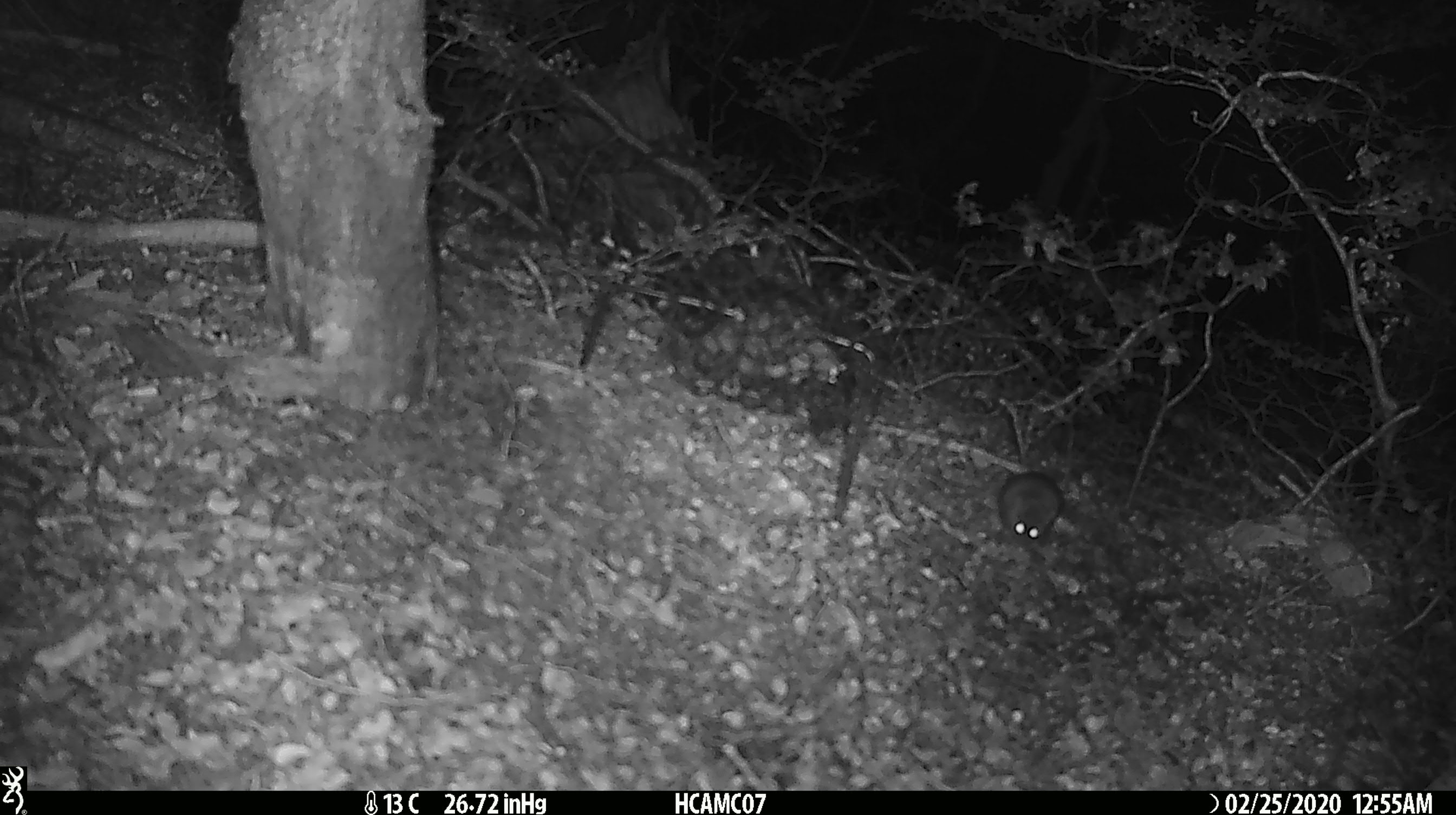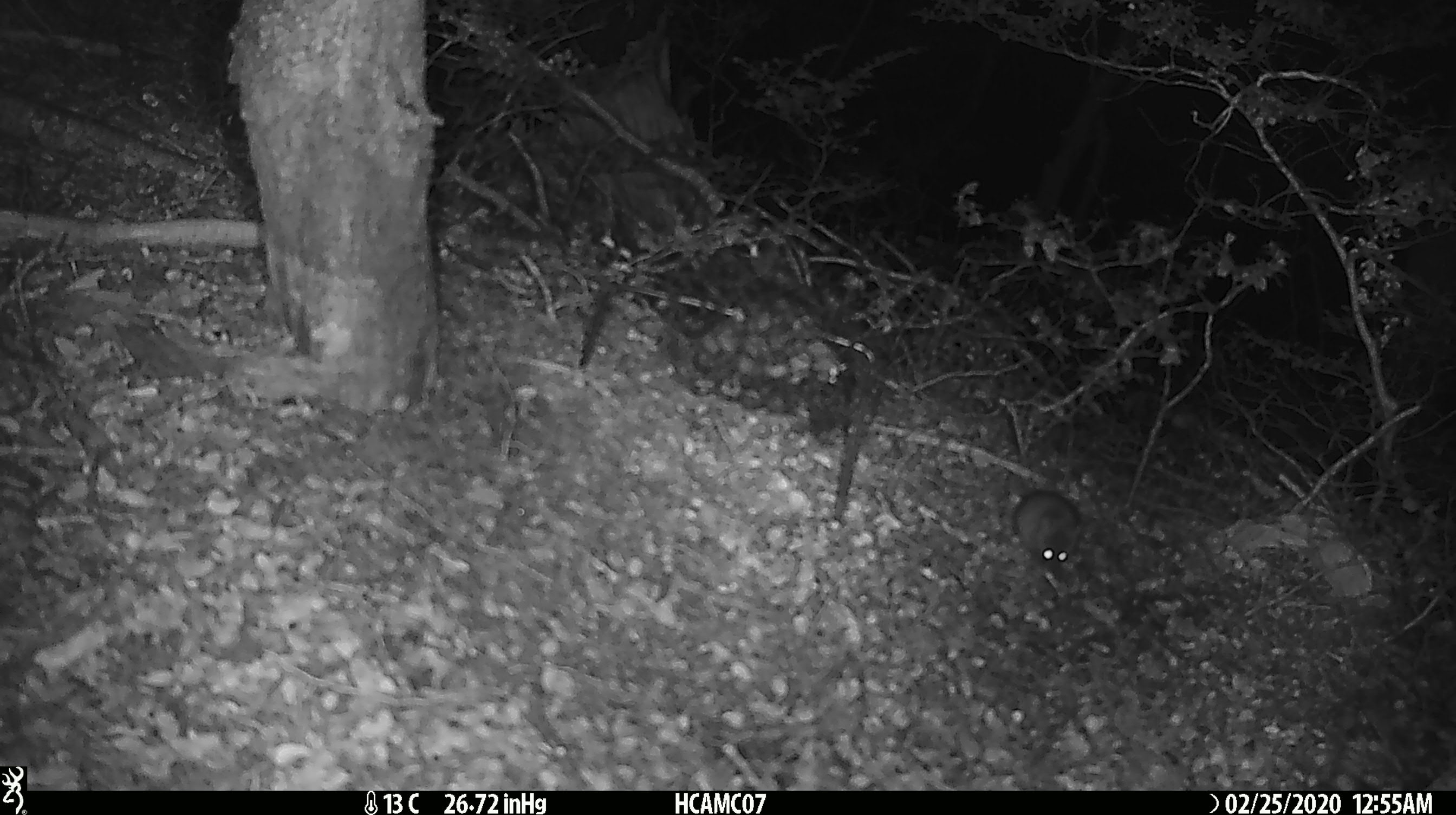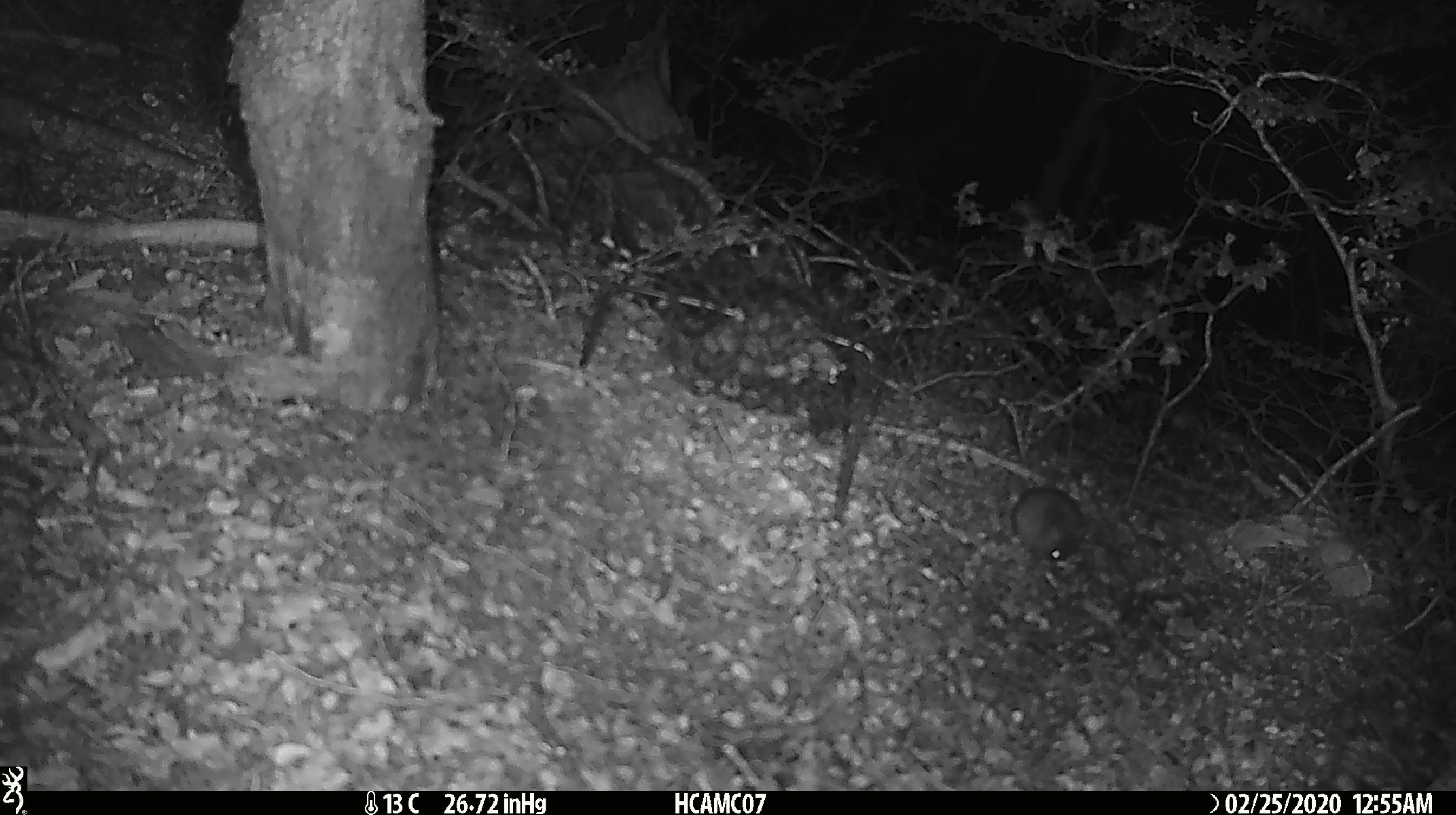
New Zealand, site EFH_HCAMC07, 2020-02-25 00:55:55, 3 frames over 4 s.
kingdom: Animalia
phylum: Chordata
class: Mammalia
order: Rodentia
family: Muridae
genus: Mus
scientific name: Mus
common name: mouse